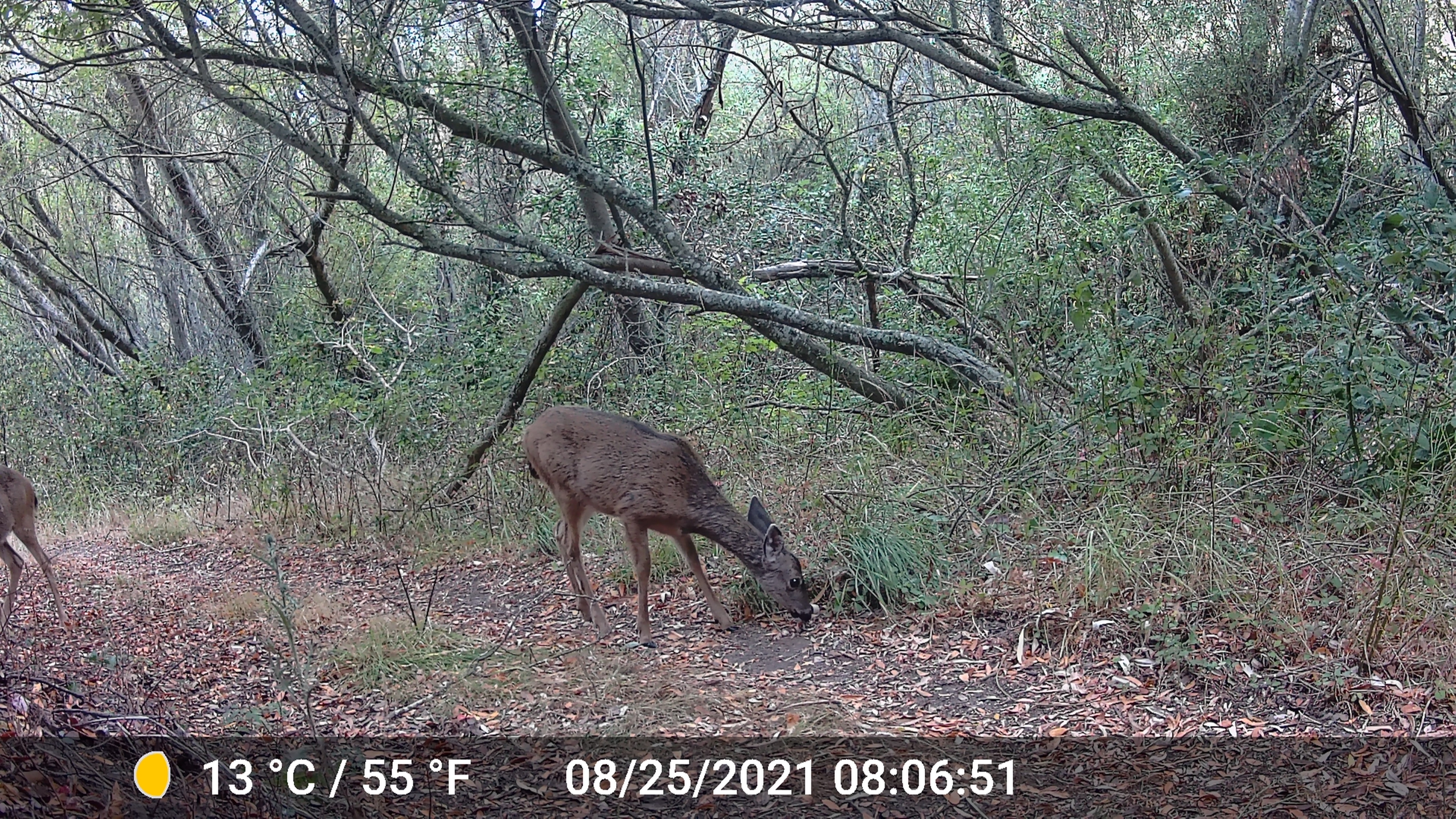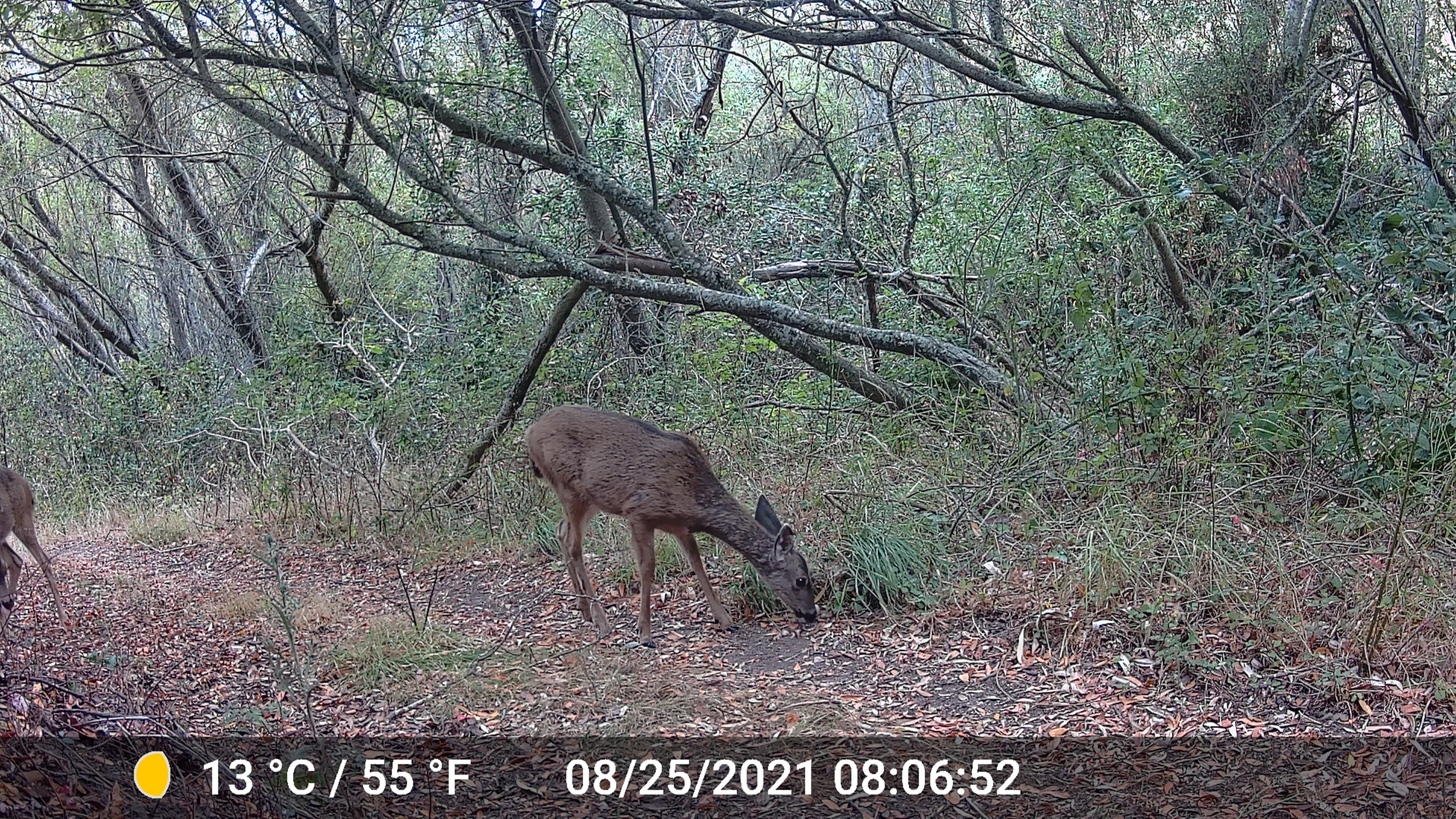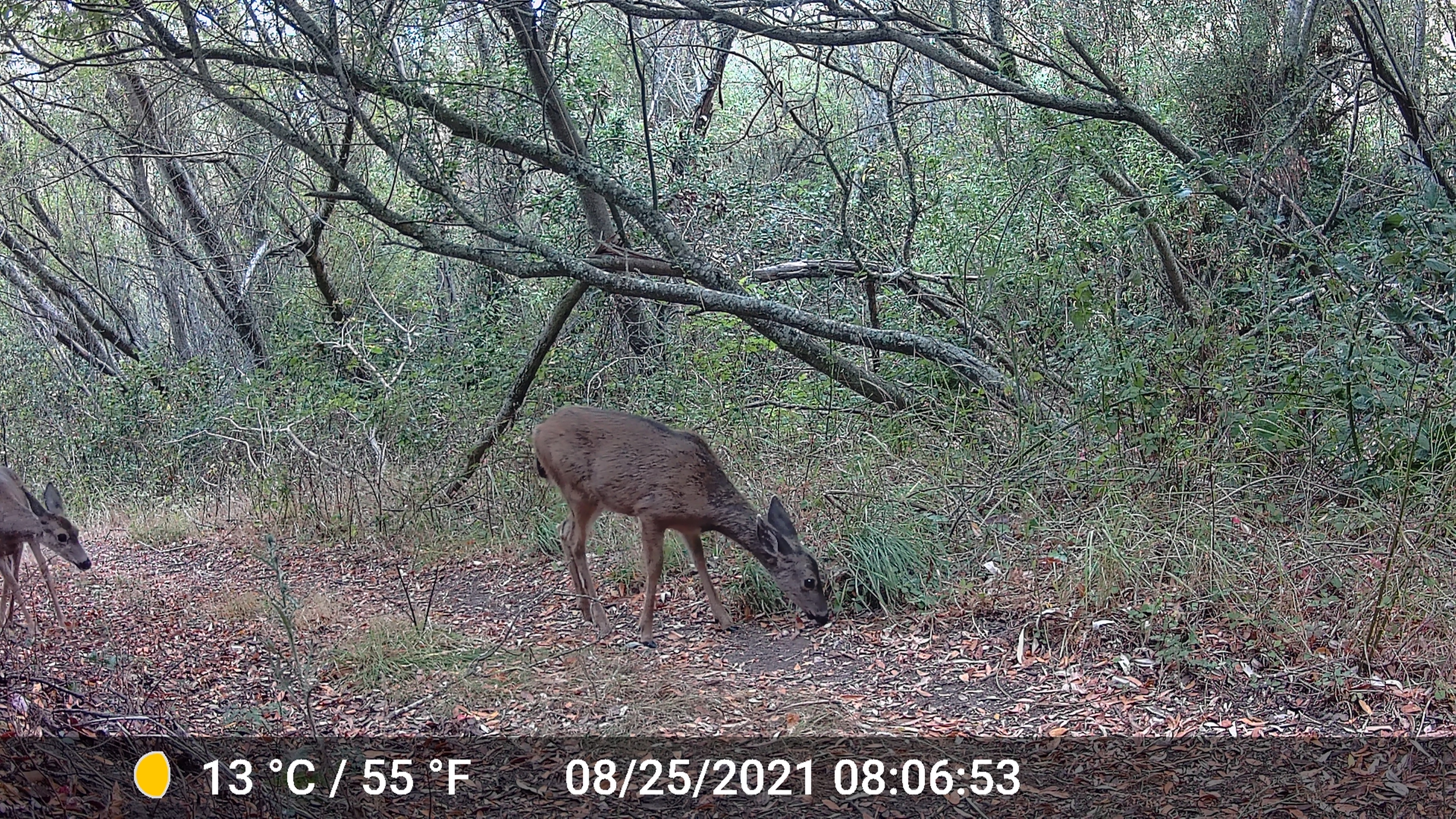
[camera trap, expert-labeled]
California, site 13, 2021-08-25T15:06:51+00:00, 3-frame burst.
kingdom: Animalia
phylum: Chordata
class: Mammalia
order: Artiodactyla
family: Cervidae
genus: Odocoileus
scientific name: Odocoileus hemionus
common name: mule deer